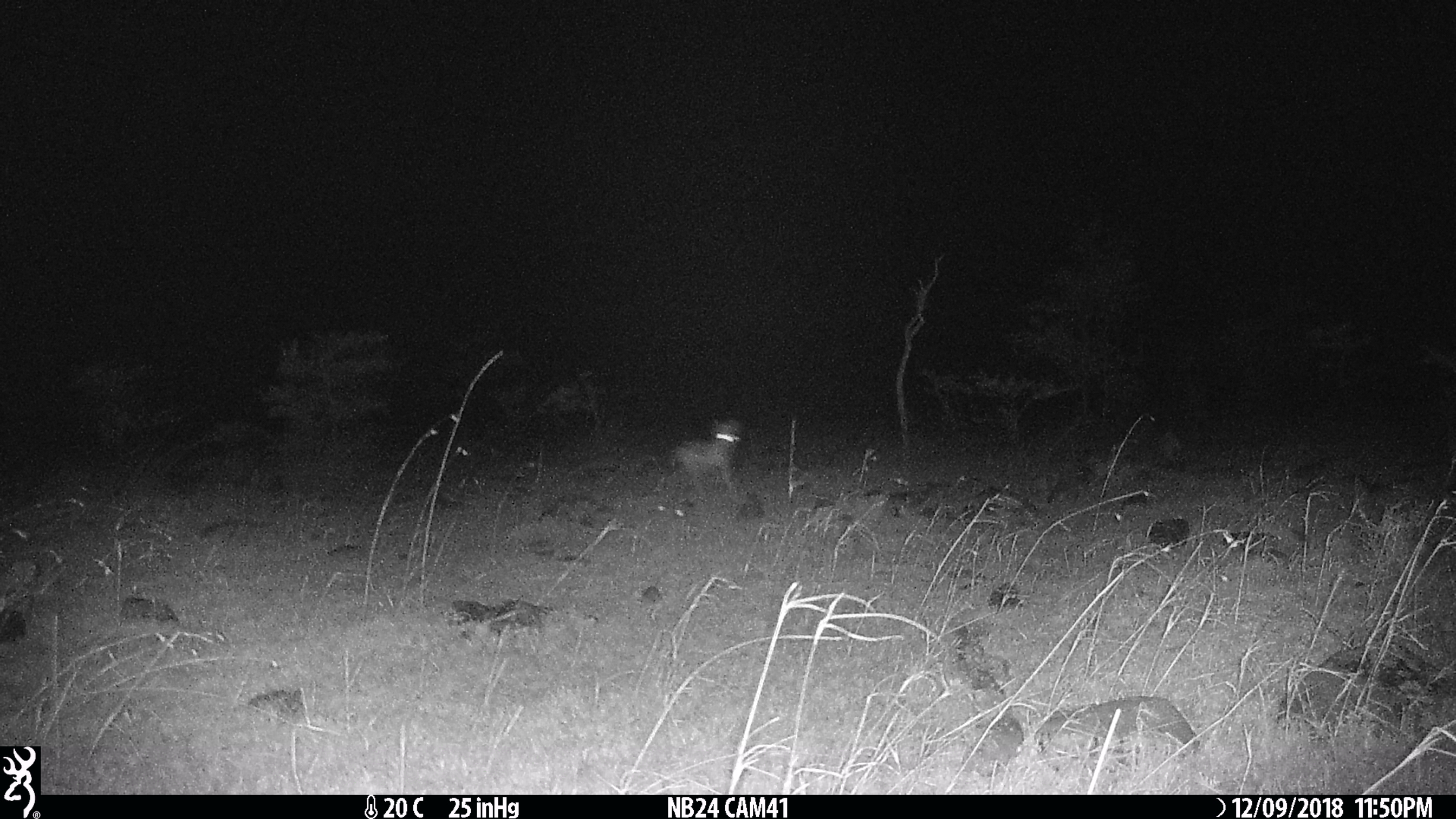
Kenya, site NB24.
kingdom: Animalia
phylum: Chordata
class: Mammalia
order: Carnivora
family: Canidae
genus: Lupulella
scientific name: Lupulella mesomelas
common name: black-backed jackal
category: jackal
Jackal (black-backed jackal) (Lupulella mesomelas).